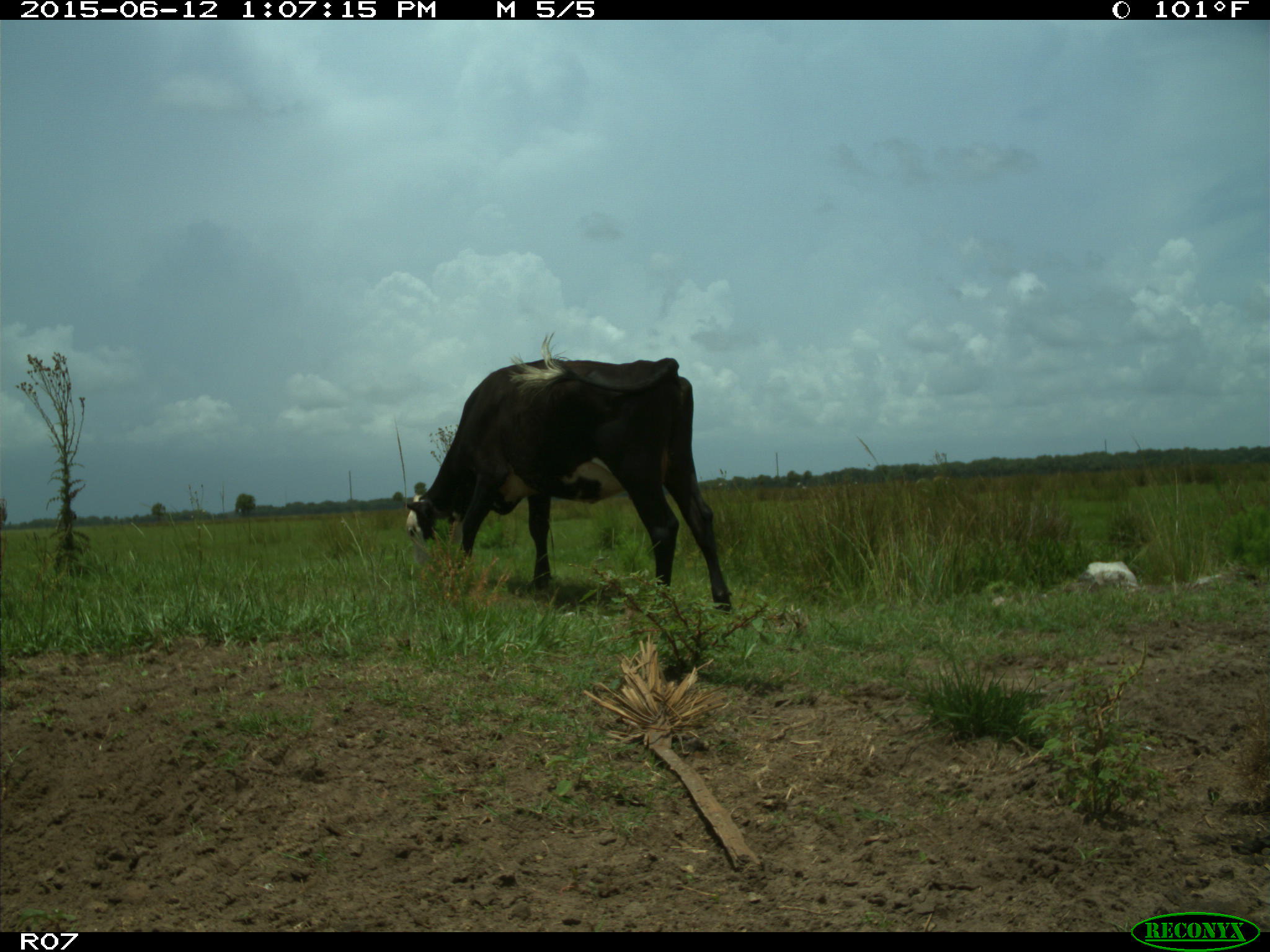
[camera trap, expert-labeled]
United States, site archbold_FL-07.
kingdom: Animalia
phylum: Chordata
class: Mammalia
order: Artiodactyla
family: Bovidae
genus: Bos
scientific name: Bos taurus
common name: domestic cow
Bos taurus (domestic cow).